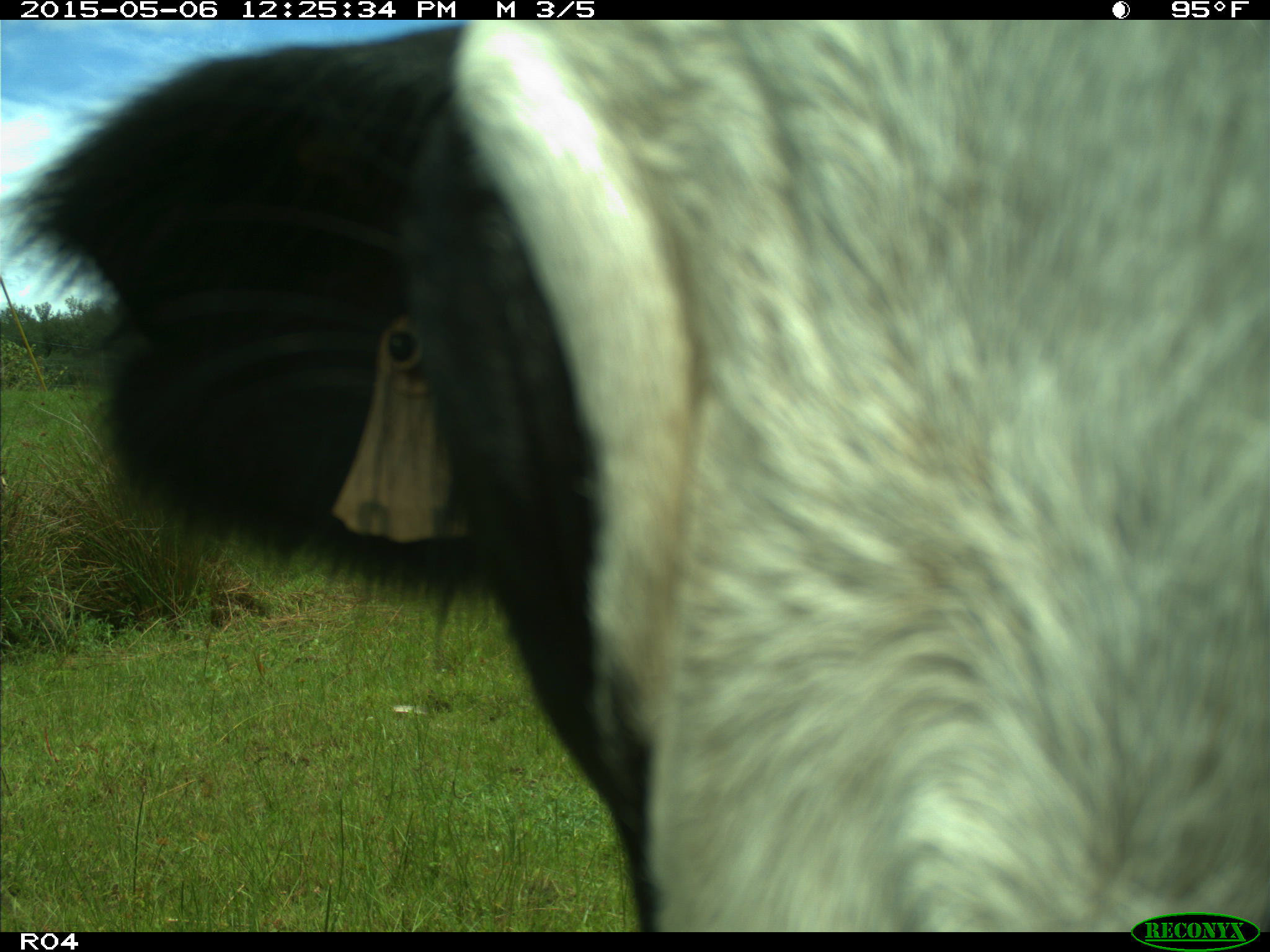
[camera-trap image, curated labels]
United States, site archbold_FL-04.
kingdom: Animalia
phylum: Chordata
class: Mammalia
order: Artiodactyla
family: Bovidae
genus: Bos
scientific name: Bos taurus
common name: domestic cow